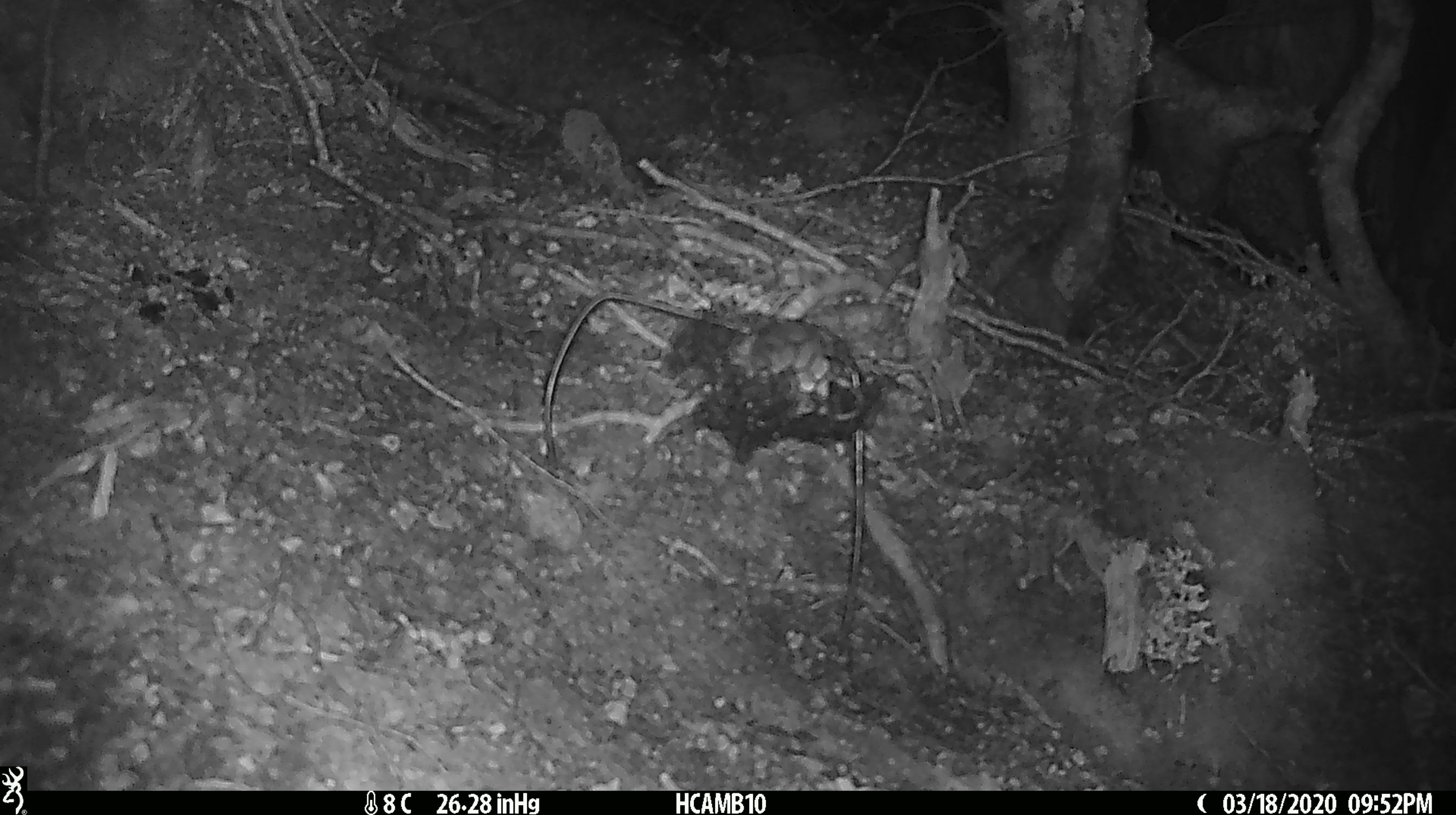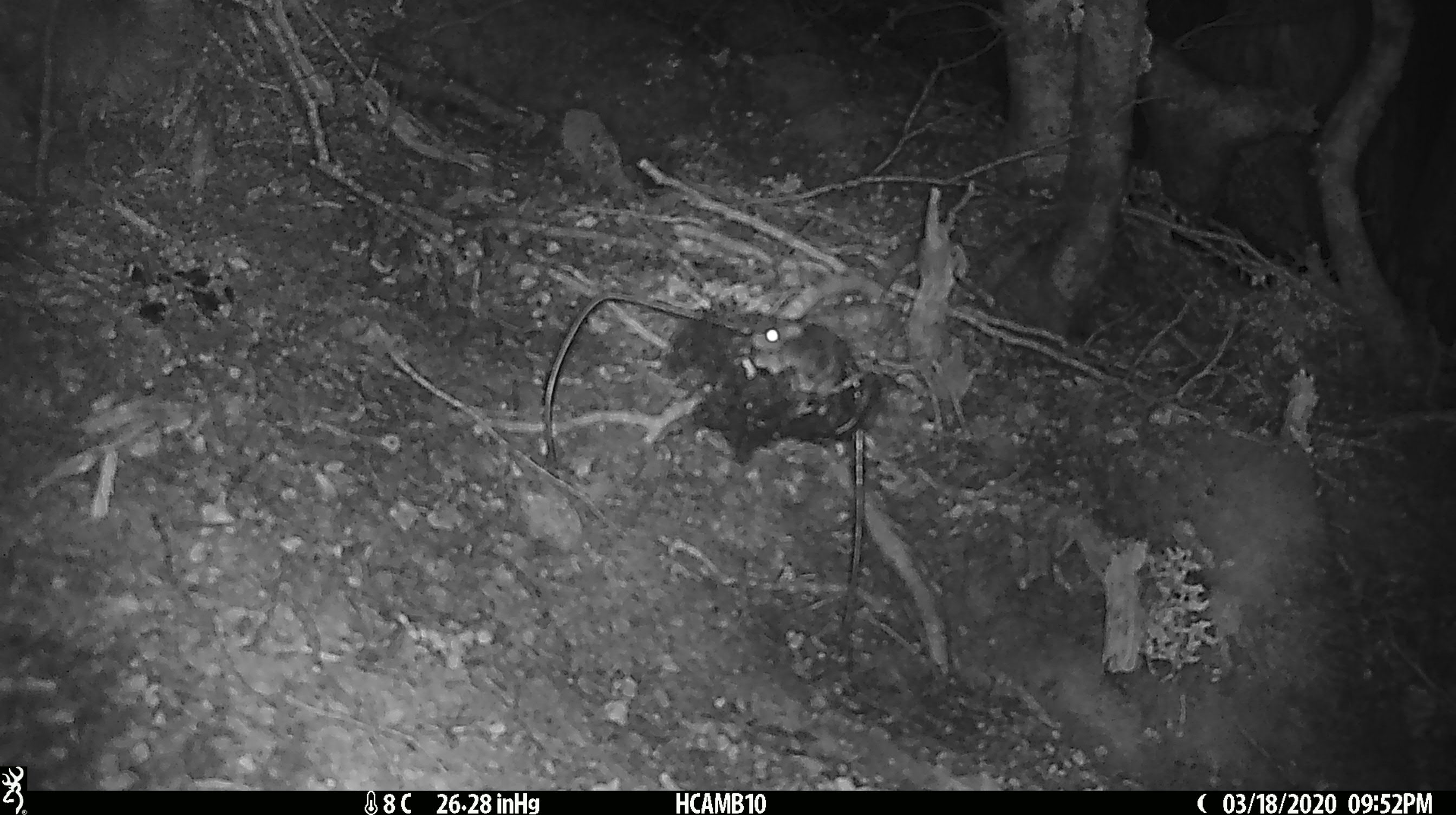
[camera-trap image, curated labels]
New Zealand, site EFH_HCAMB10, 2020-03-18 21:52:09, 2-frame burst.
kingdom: Animalia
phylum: Chordata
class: Mammalia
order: Rodentia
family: Muridae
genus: Mus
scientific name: Mus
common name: mouse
Mouse (Mus).